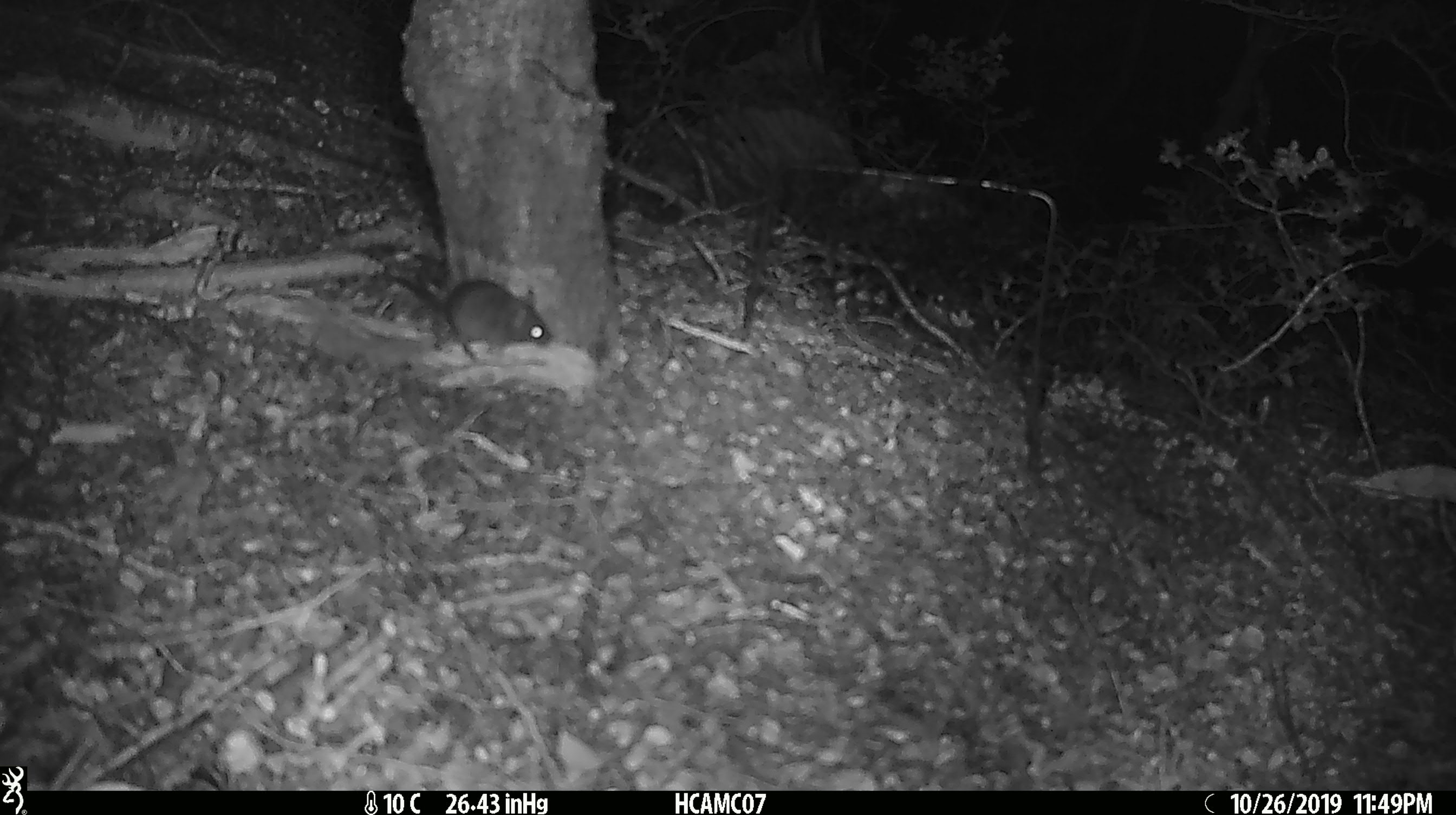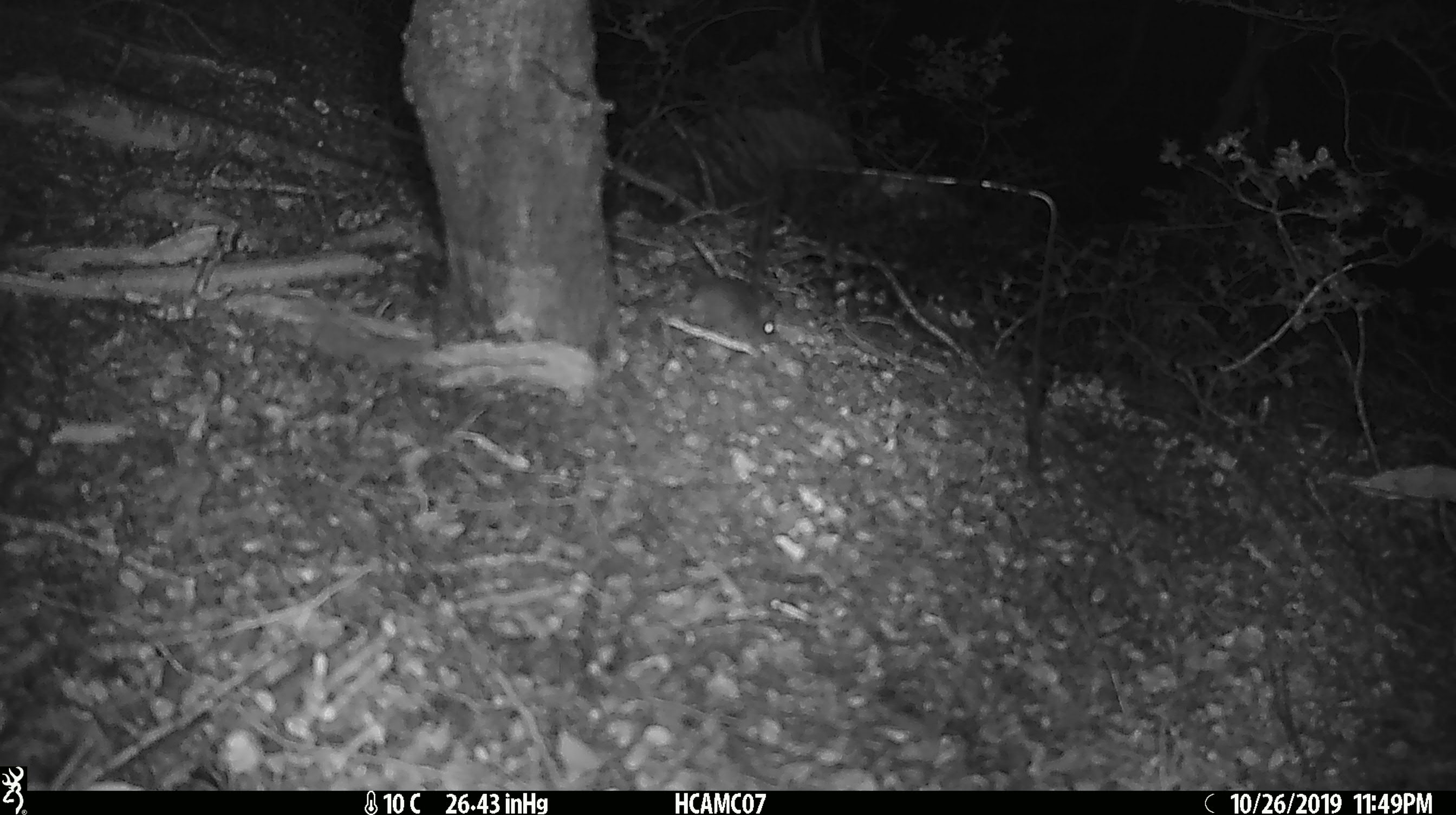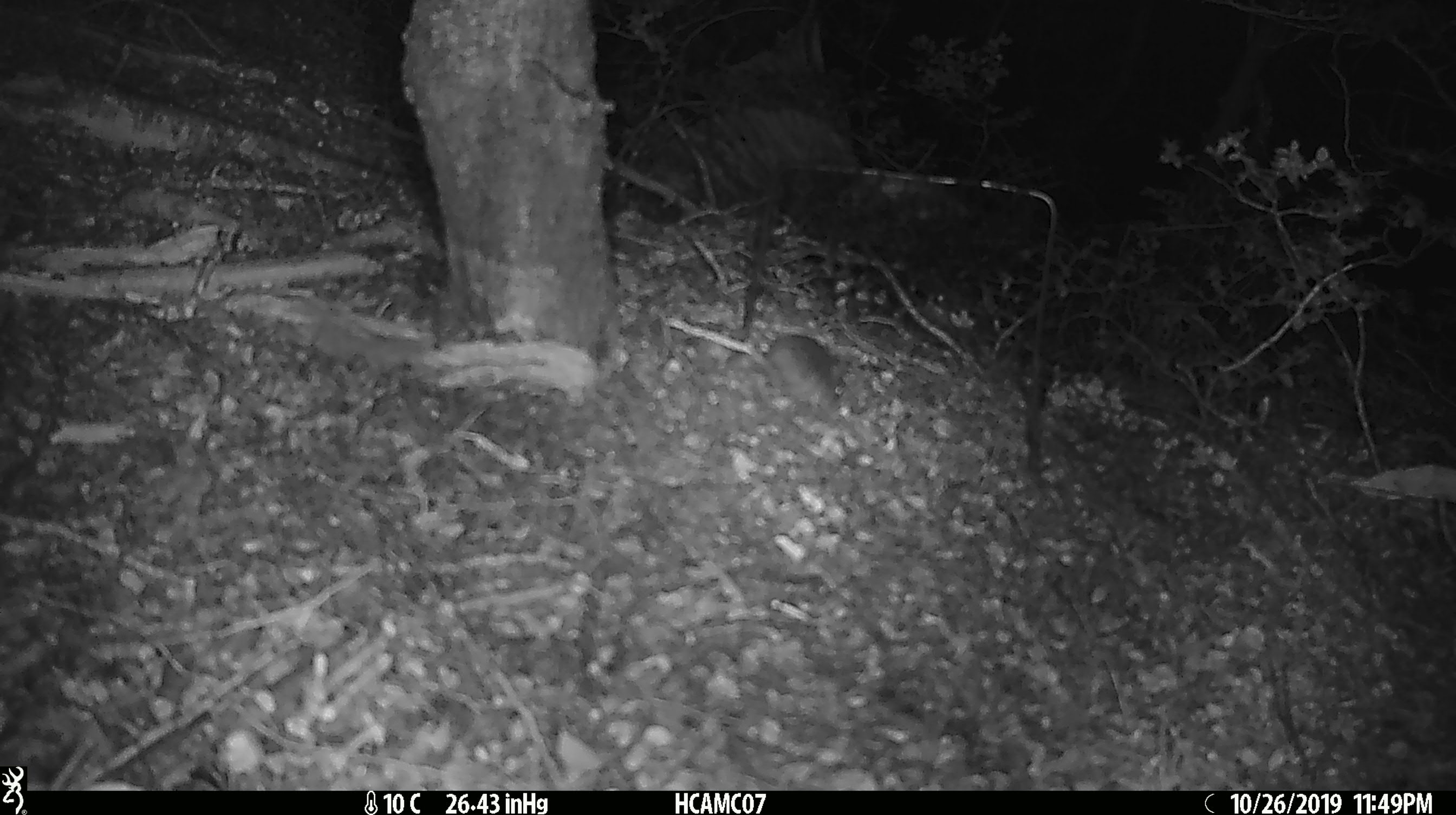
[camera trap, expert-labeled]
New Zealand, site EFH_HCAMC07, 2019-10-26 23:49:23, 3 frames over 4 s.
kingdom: Animalia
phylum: Chordata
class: Mammalia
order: Rodentia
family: Muridae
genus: Mus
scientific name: Mus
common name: mouse